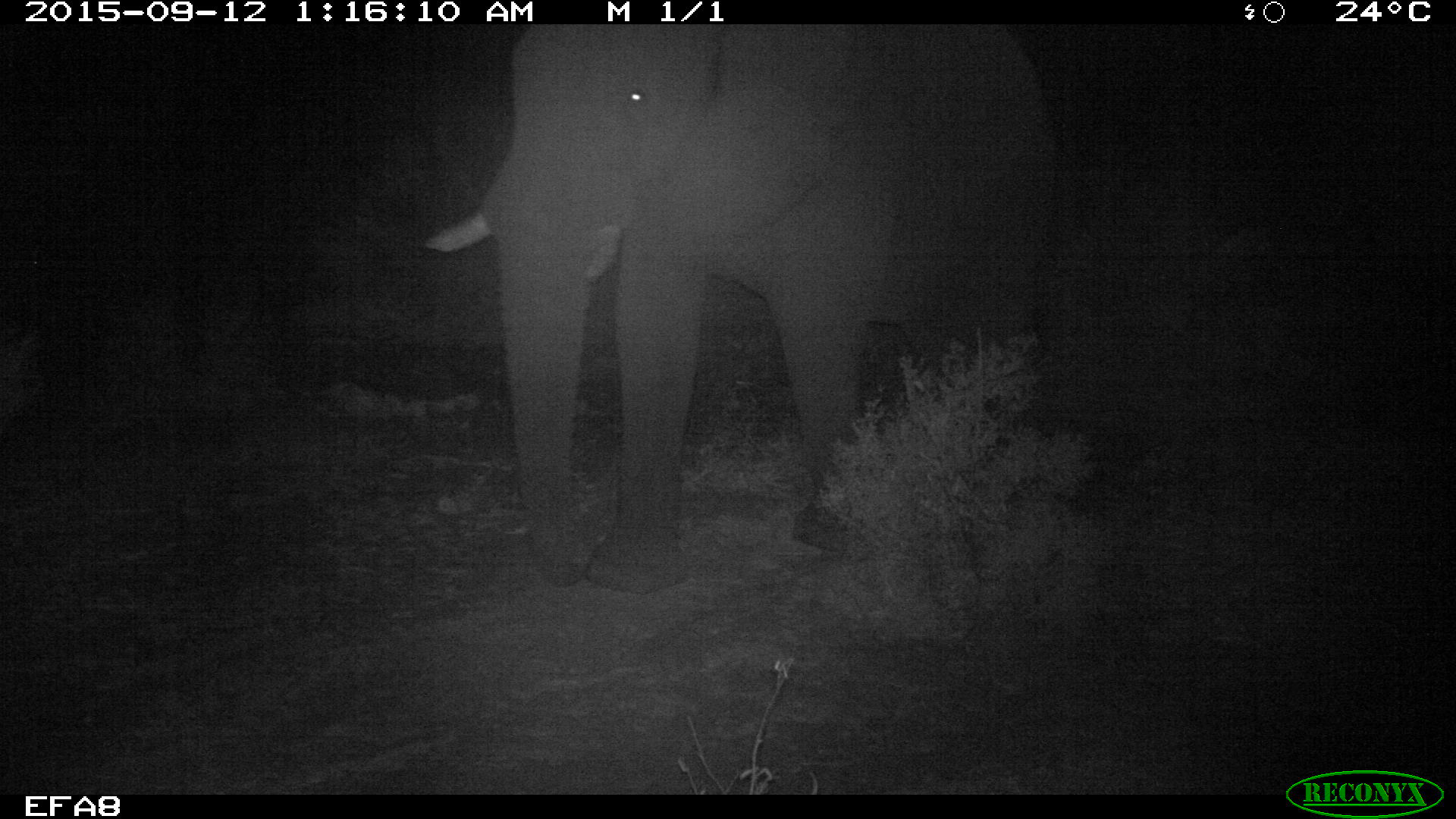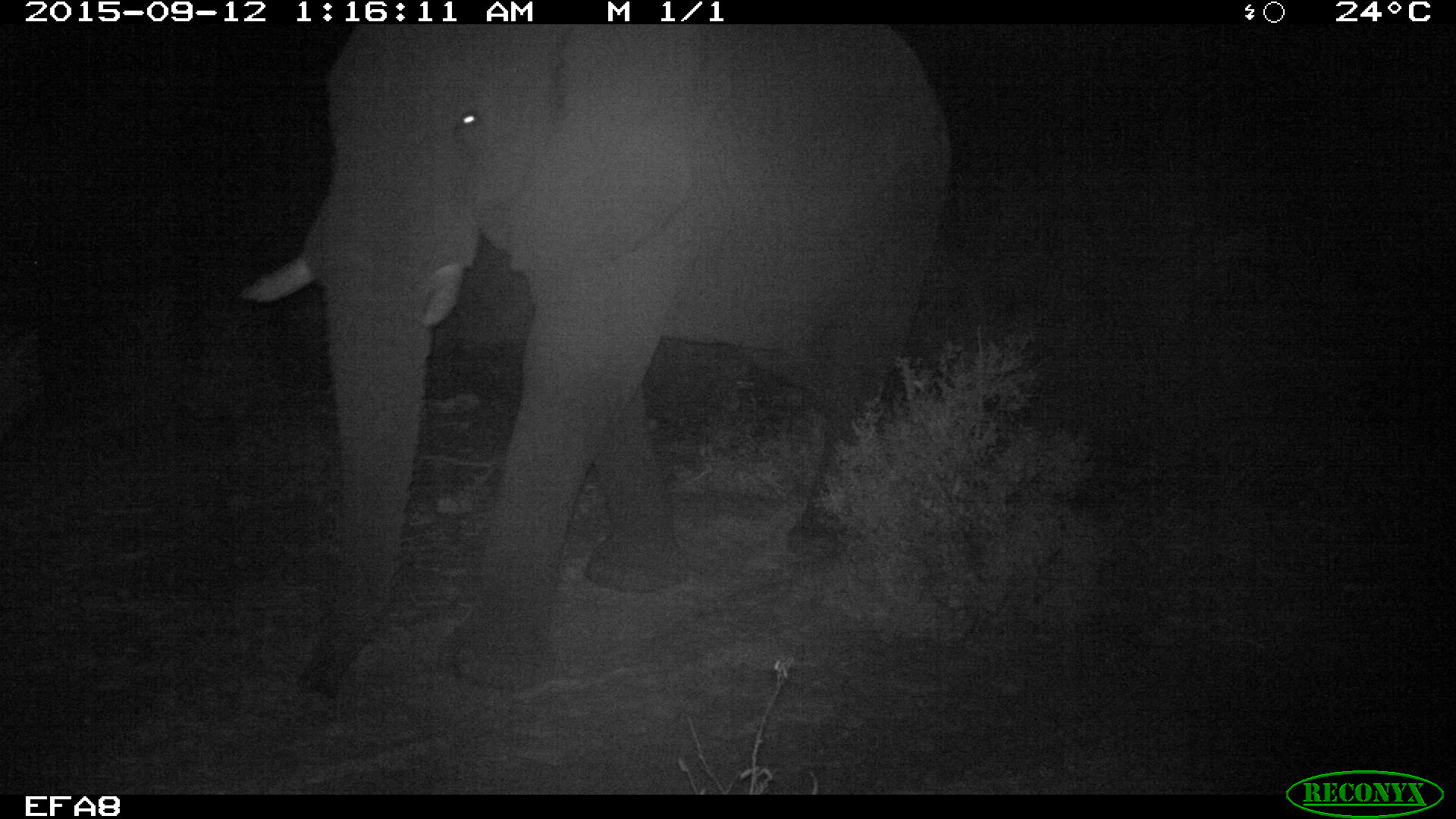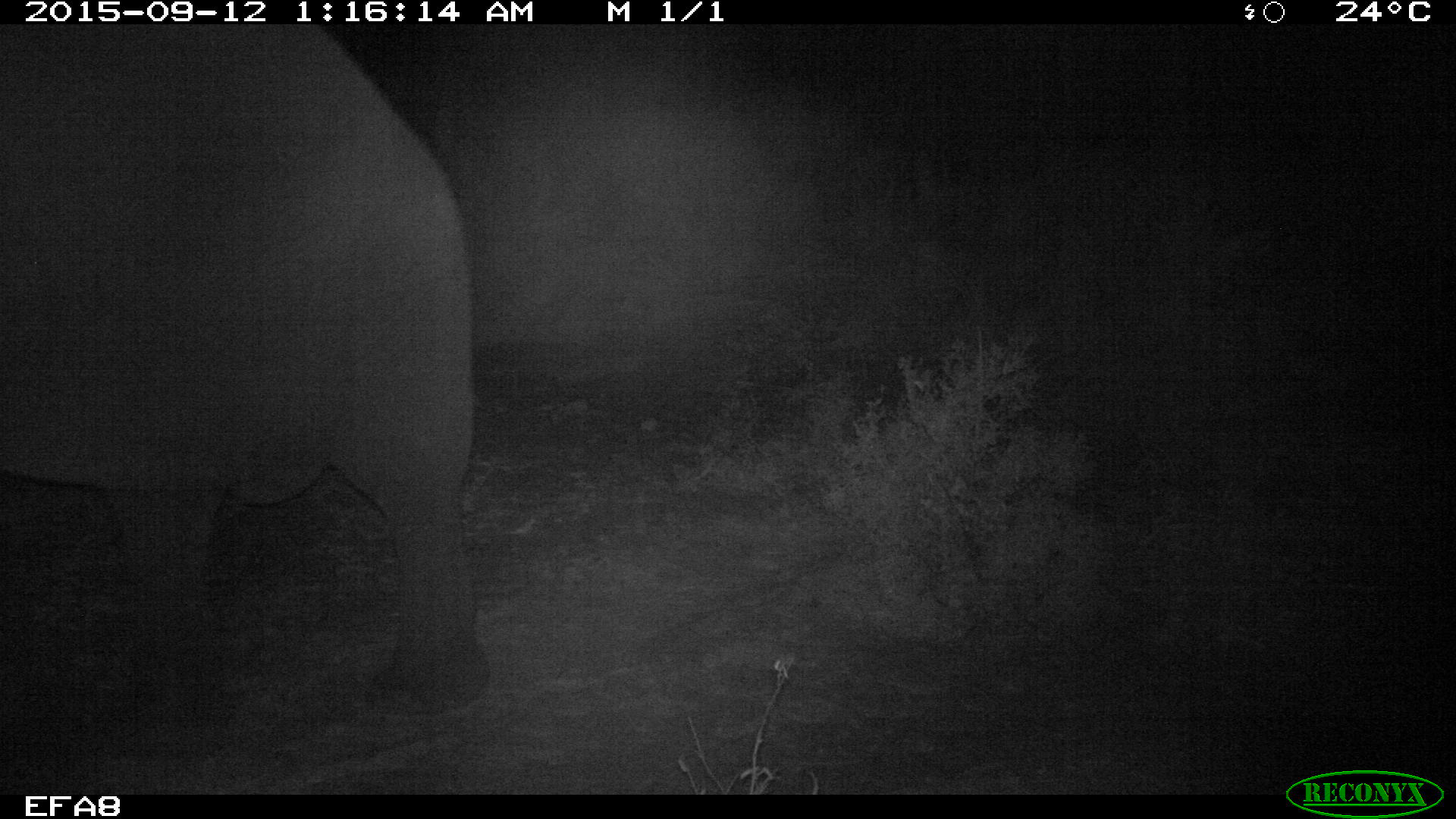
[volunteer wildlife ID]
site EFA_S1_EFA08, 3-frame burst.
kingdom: Animalia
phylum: Chordata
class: Mammalia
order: Proboscidea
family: Elephantidae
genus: Loxodonta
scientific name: Loxodonta africana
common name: african bush elephant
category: elephant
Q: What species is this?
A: Elephant (african bush elephant) (Loxodonta africana).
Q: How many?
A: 1.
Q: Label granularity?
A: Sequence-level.